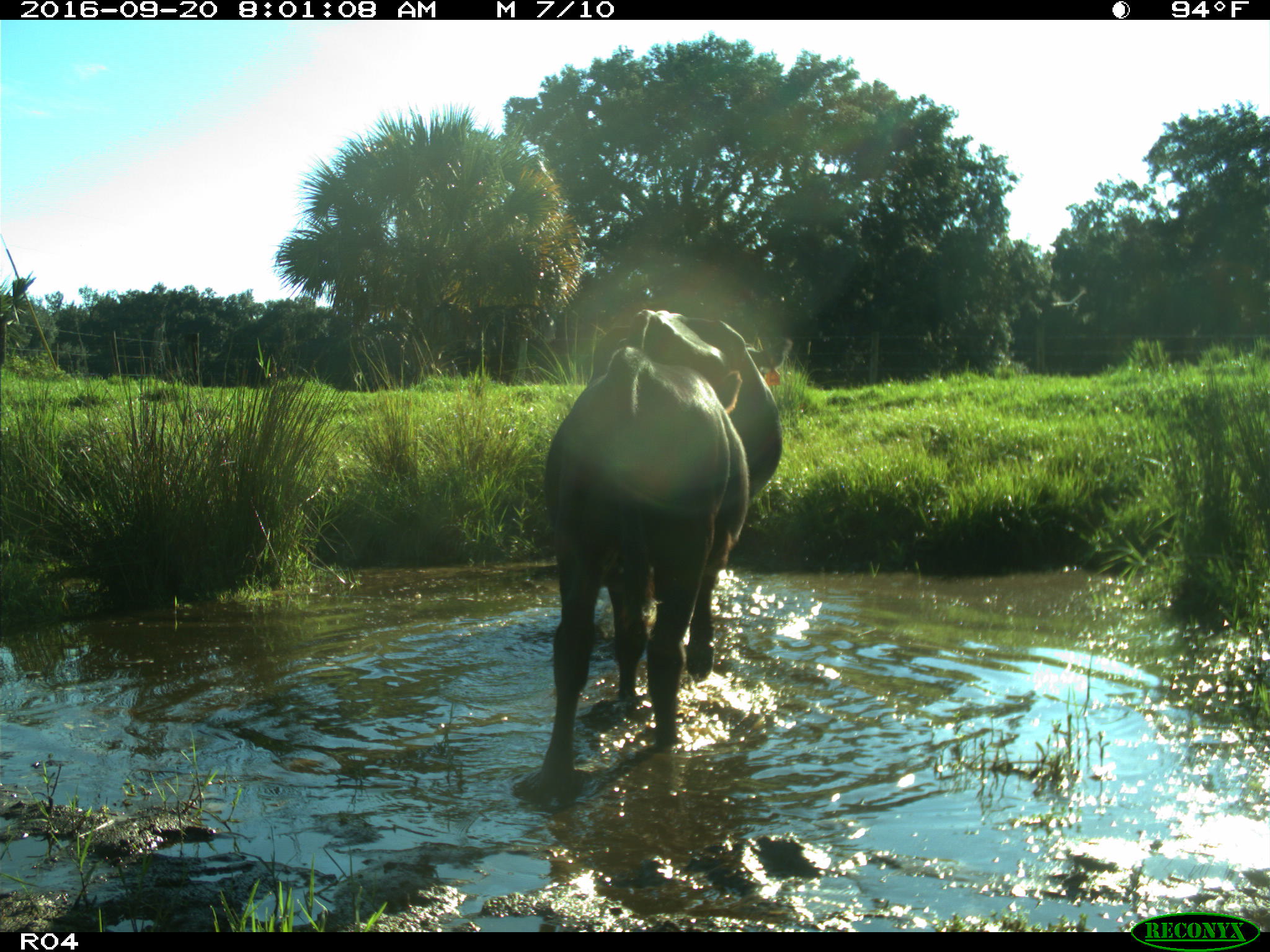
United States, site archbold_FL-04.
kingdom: Animalia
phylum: Chordata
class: Mammalia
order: Artiodactyla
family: Bovidae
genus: Bos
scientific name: Bos taurus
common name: domestic cow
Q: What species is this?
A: Bos taurus (domestic cow).